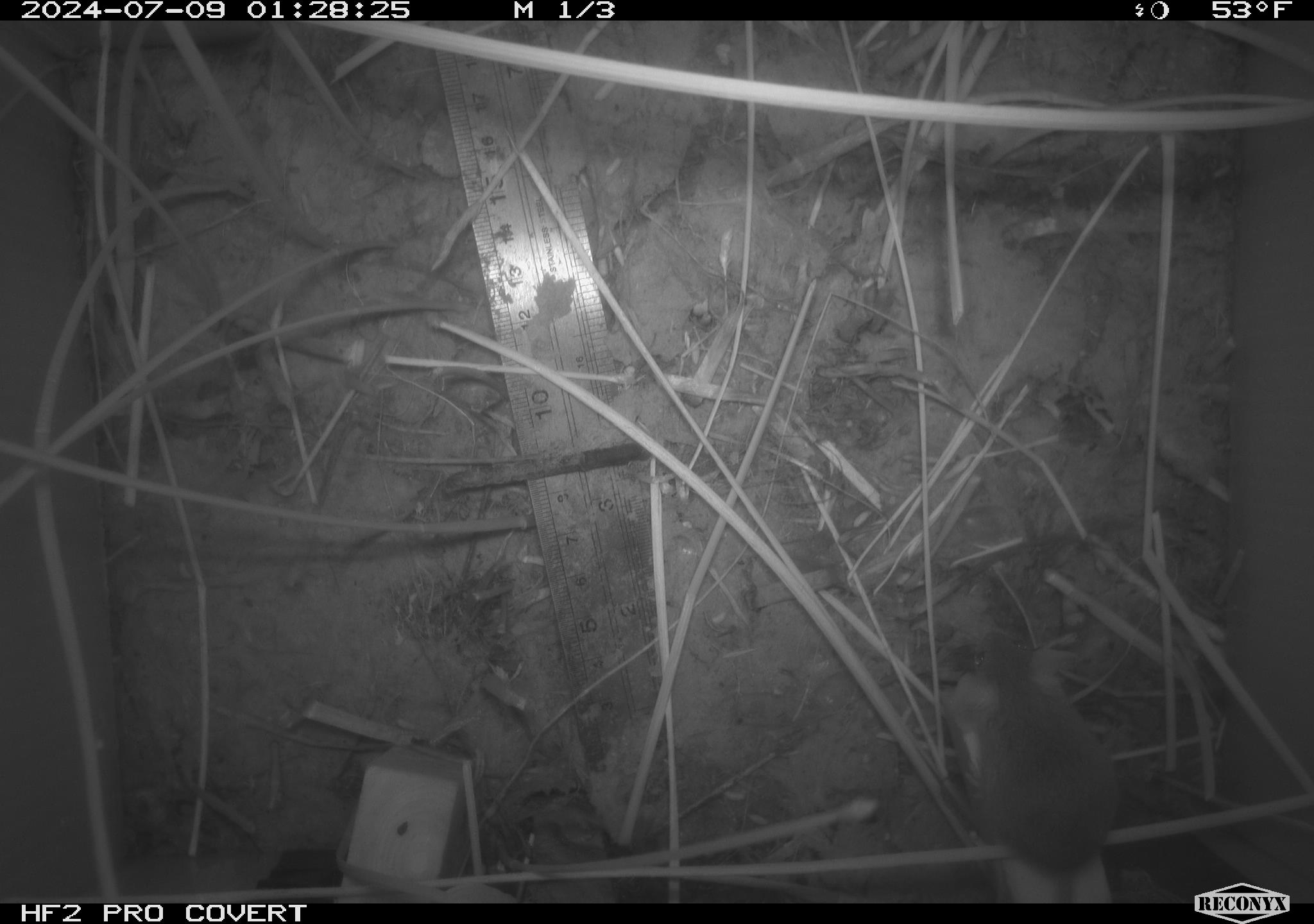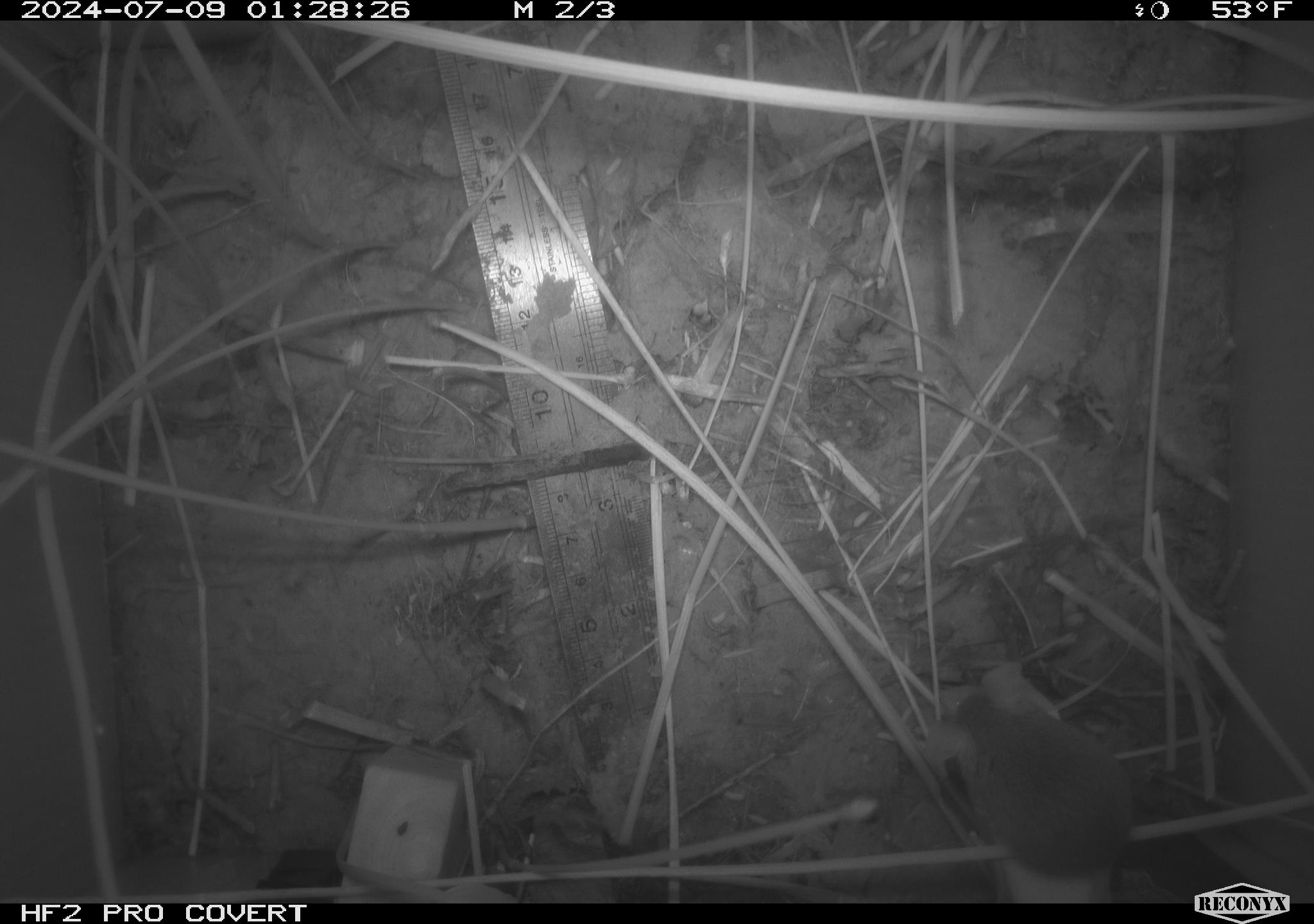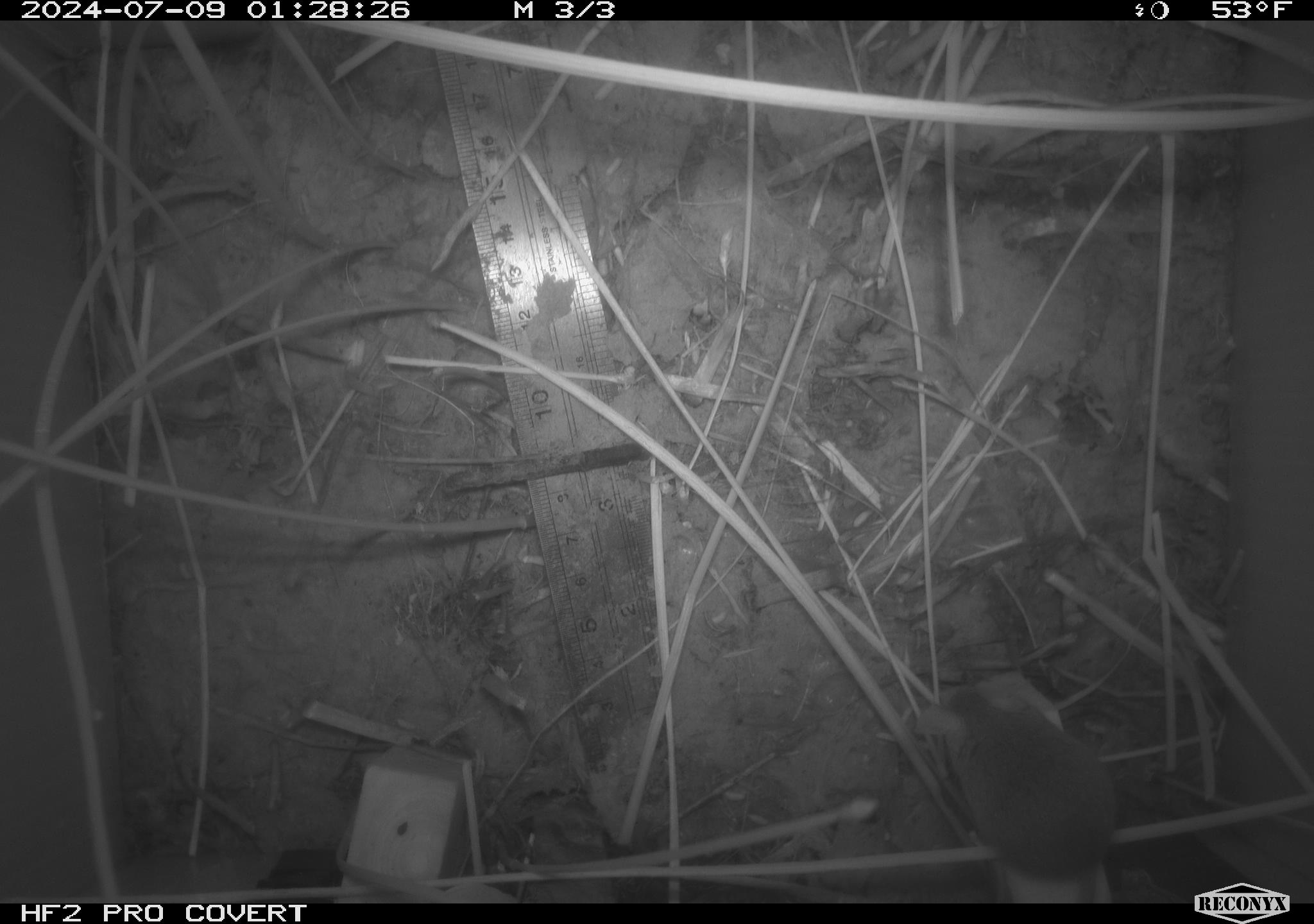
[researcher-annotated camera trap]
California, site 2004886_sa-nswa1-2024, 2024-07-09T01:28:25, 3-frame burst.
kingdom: Animalia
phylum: Chordata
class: Mammalia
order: Rodentia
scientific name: Rodentia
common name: rodent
Rodent (Rodentia).